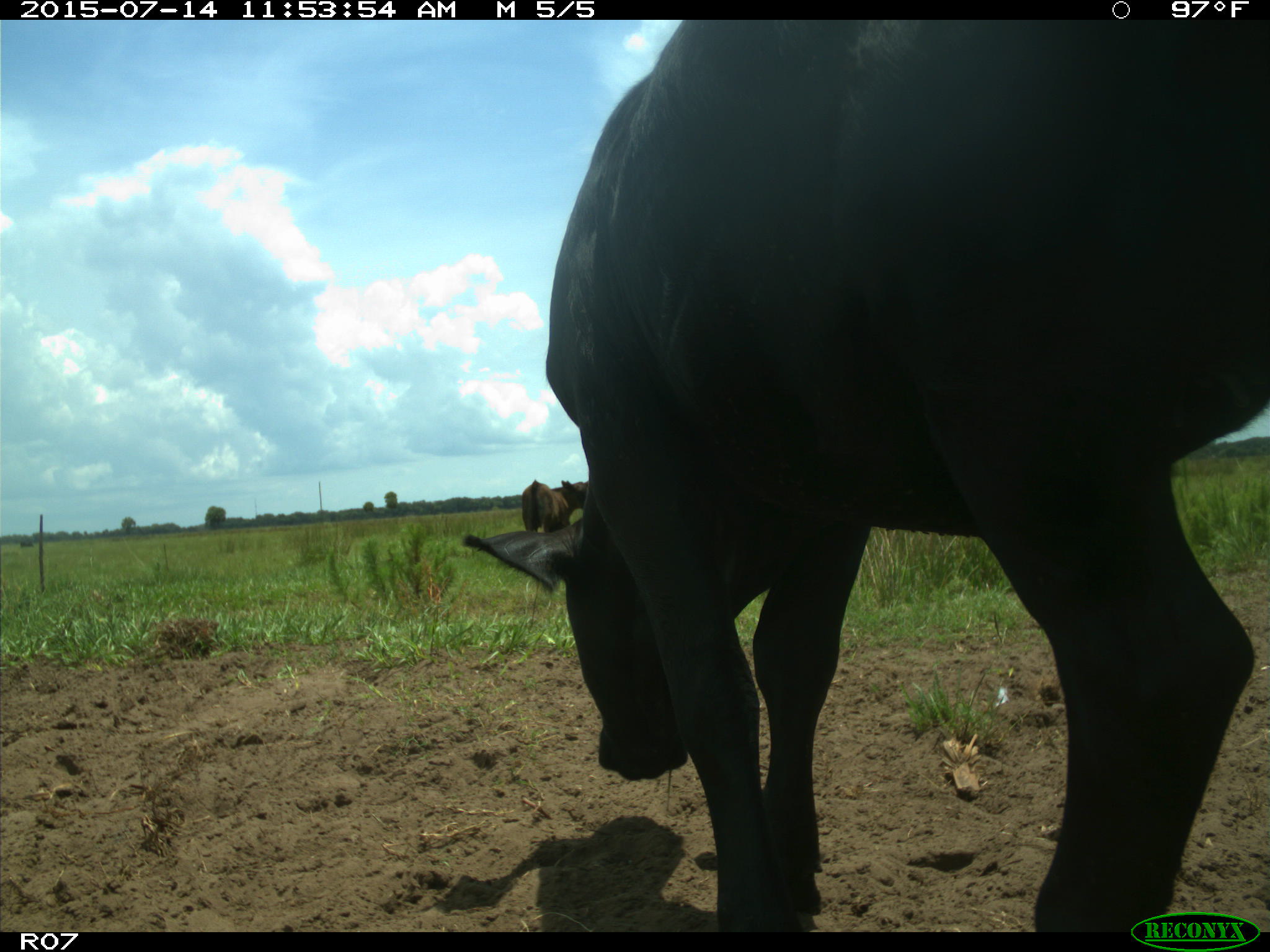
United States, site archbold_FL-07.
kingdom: Animalia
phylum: Chordata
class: Mammalia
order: Artiodactyla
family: Bovidae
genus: Bos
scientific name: Bos taurus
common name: domestic cow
Bos taurus (domestic cow).